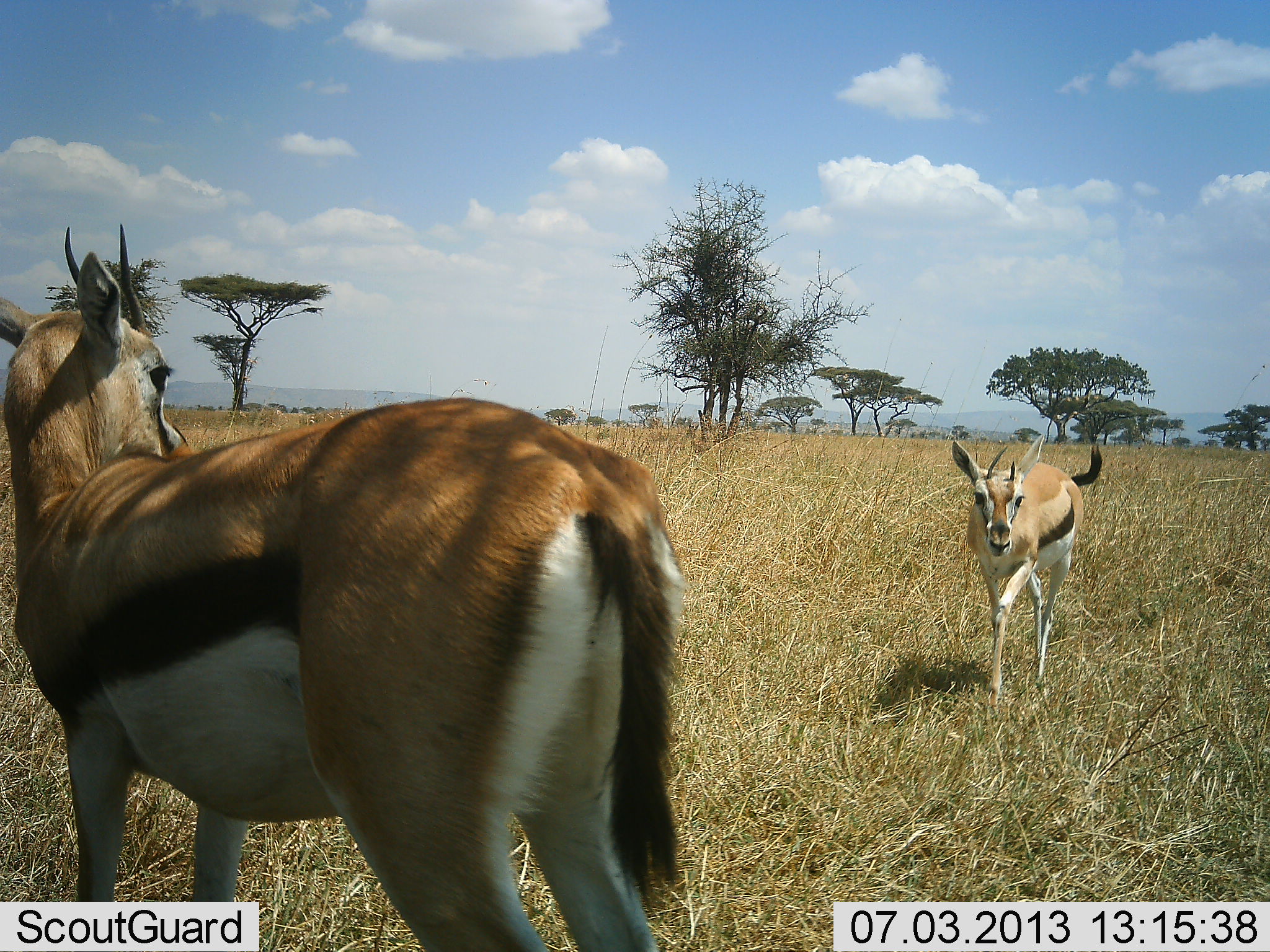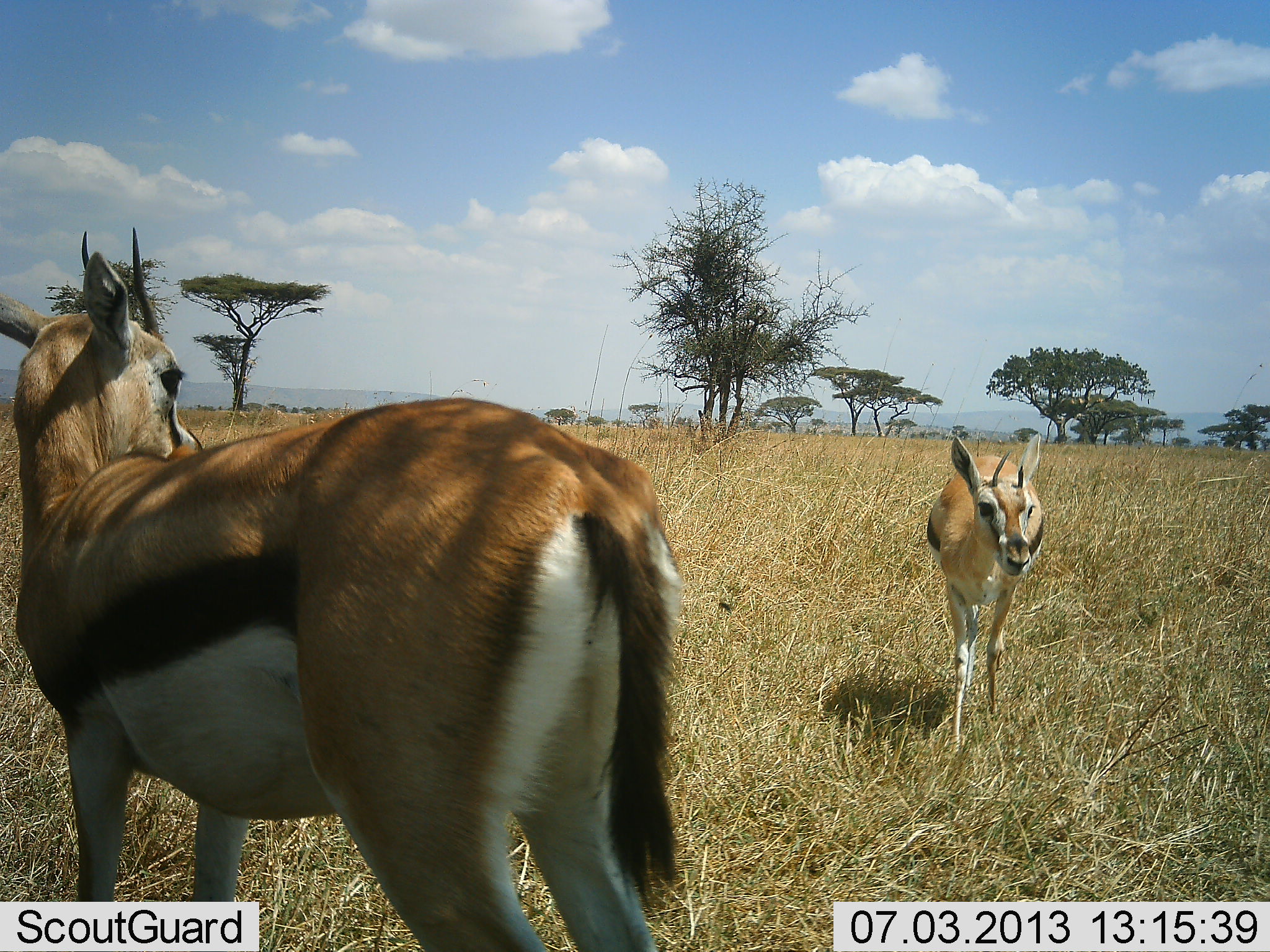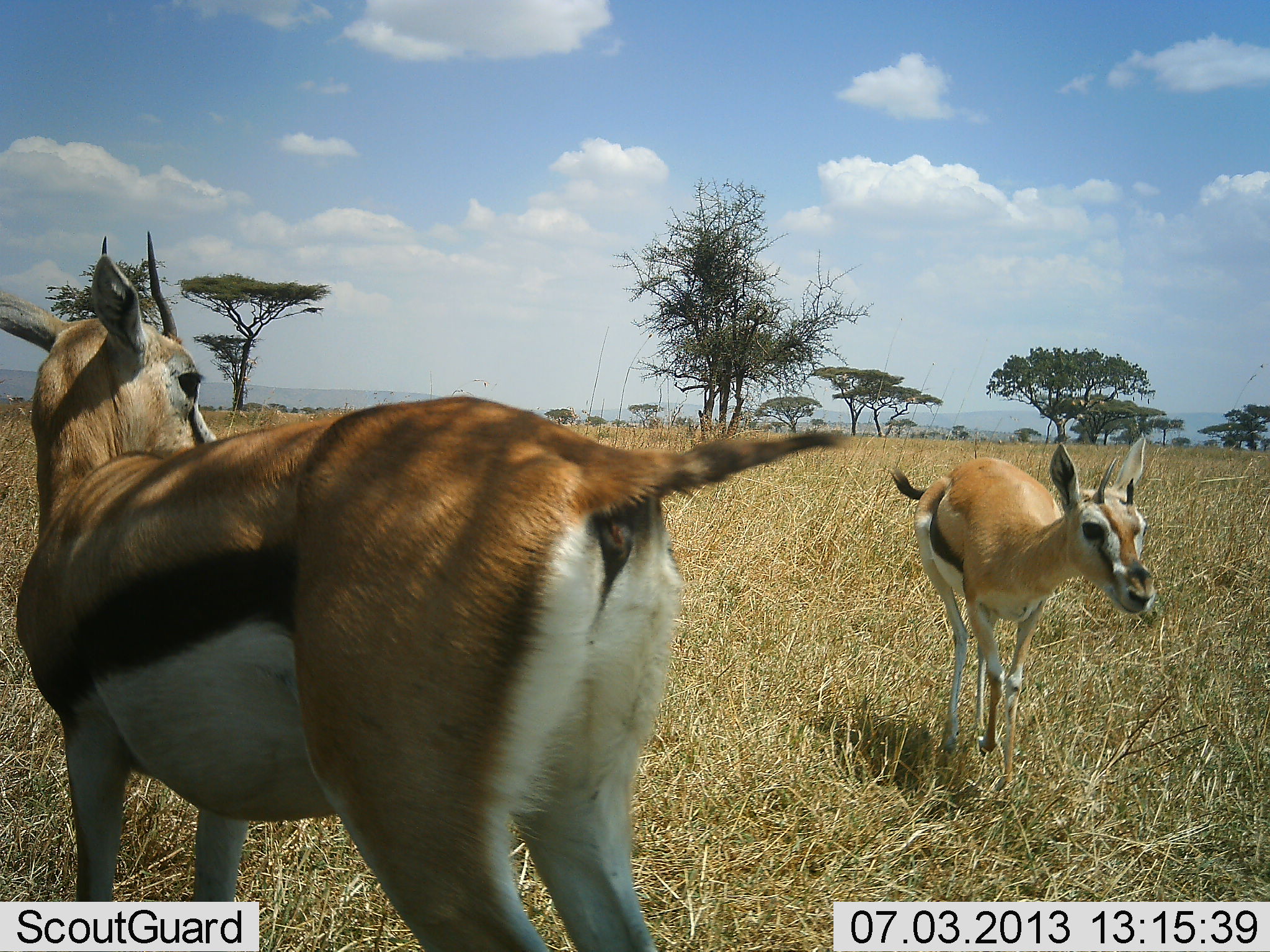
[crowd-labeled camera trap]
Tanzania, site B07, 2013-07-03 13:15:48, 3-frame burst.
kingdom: Animalia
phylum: Chordata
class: Mammalia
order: Artiodactyla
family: Bovidae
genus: Eudorcas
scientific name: Eudorcas thomsonii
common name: thomson's gazelle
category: gazellethomsons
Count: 2.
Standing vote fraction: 90%.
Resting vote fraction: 0%.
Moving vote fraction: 70%.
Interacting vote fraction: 0%.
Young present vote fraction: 30%.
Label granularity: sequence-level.